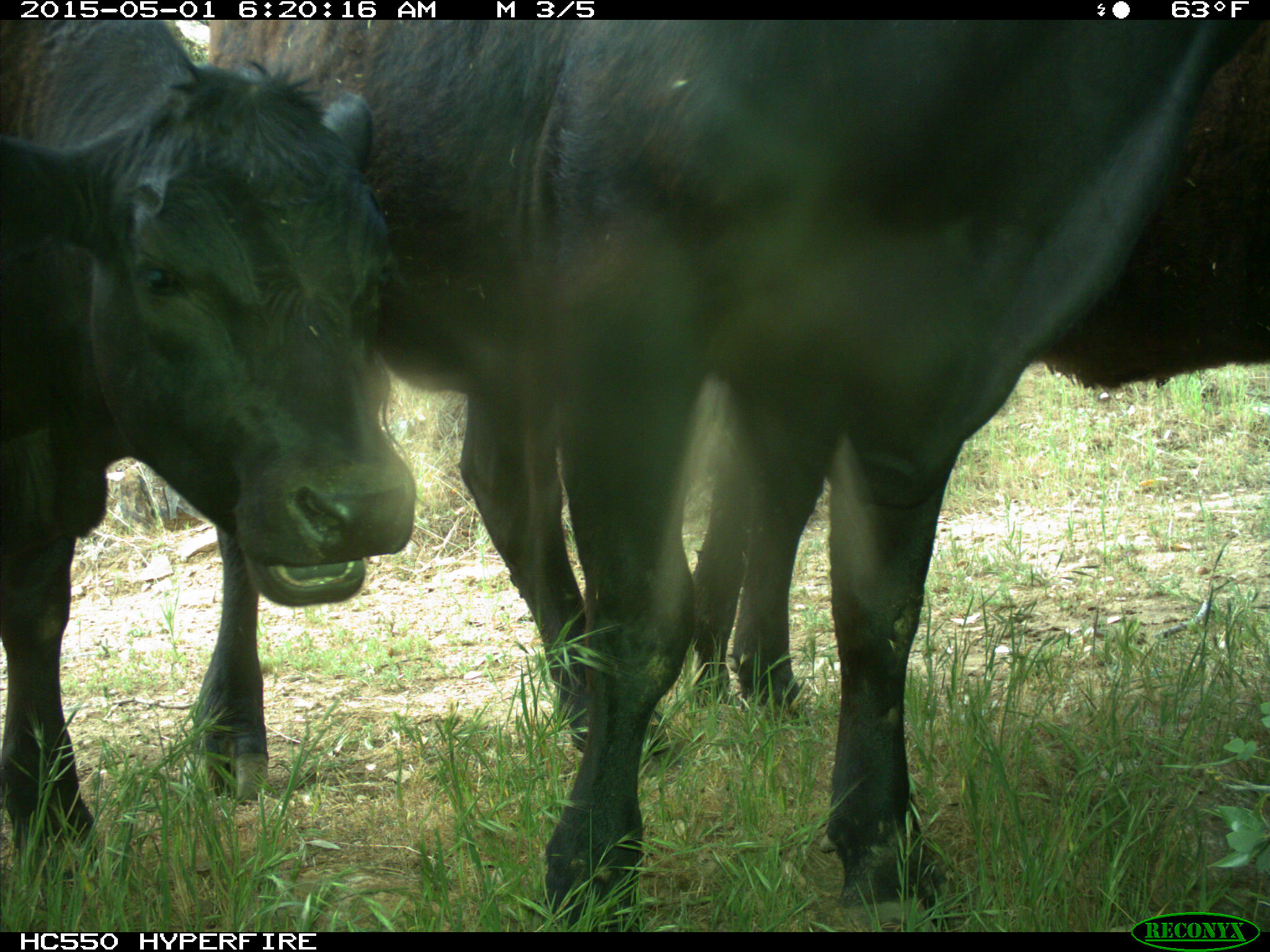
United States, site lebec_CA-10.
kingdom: Animalia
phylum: Chordata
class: Mammalia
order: Artiodactyla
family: Bovidae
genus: Bos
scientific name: Bos taurus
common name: domestic cow